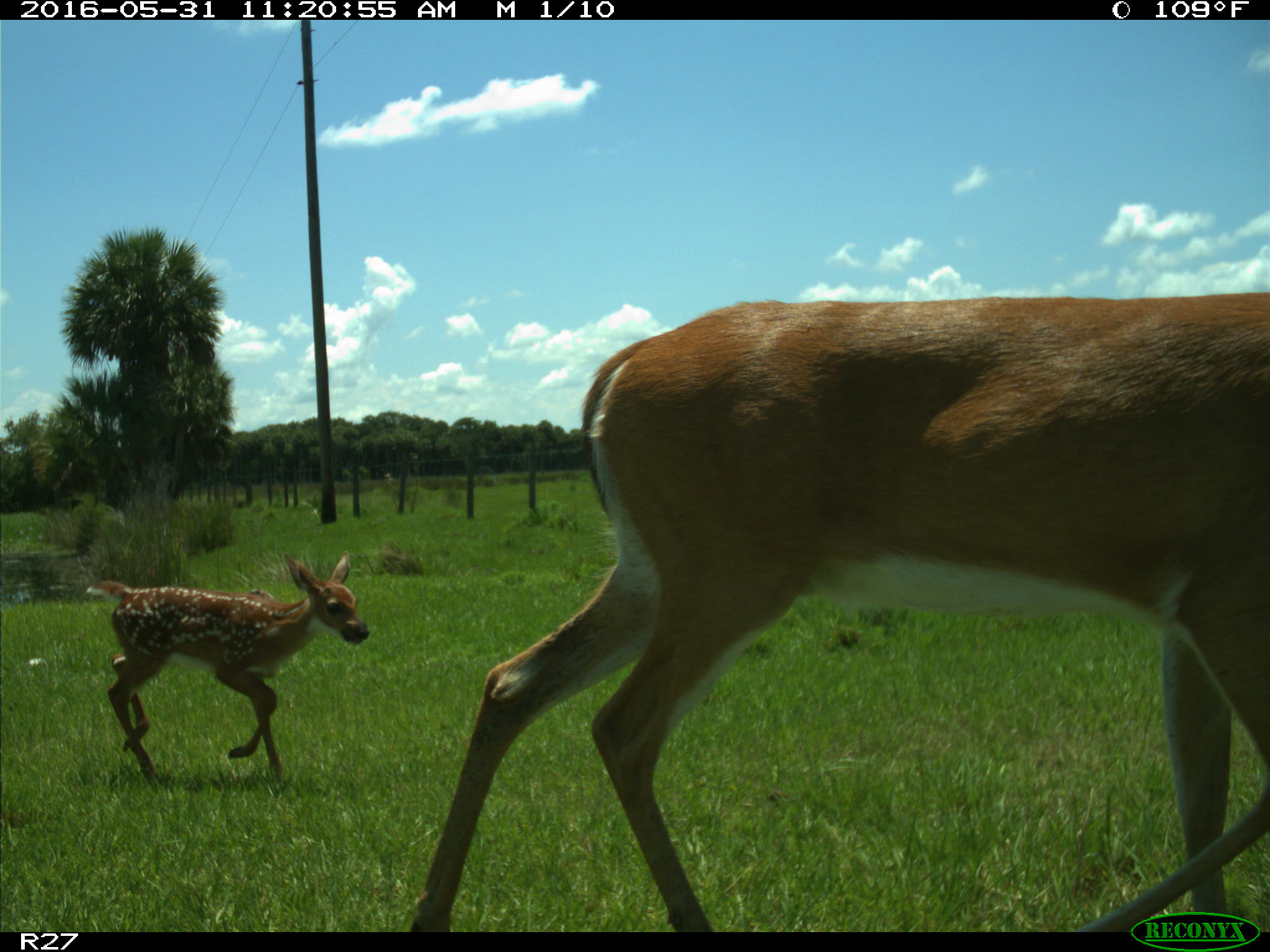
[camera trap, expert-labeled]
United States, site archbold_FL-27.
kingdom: Animalia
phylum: Chordata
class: Mammalia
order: Artiodactyla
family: Cervidae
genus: Odocoileus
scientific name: Odocoileus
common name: deer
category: unidentified deer